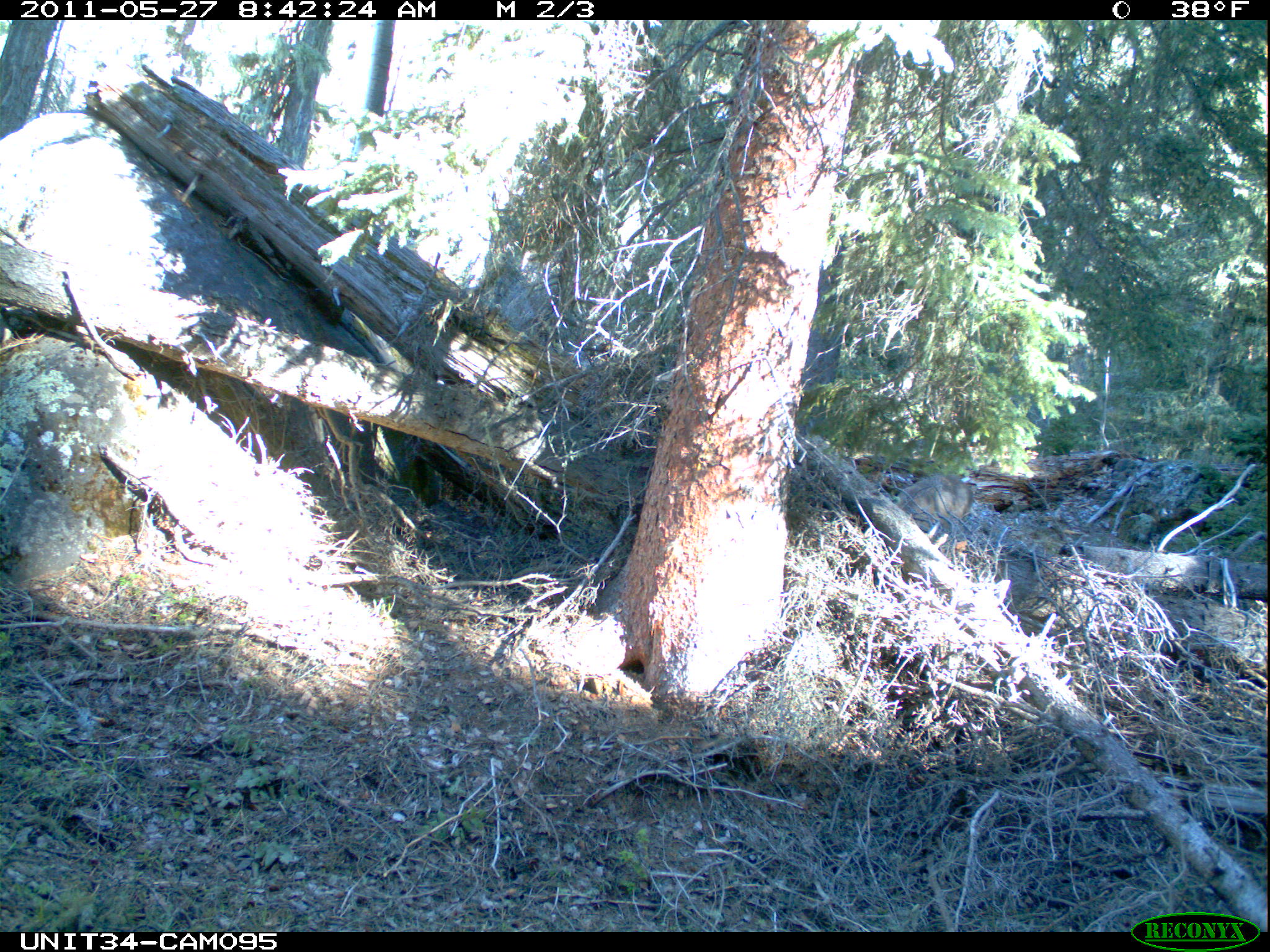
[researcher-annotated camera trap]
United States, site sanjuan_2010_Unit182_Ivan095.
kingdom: Animalia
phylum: Chordata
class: Mammalia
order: Artiodactyla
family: Cervidae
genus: Odocoileus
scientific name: Odocoileus hemionus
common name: mule deer